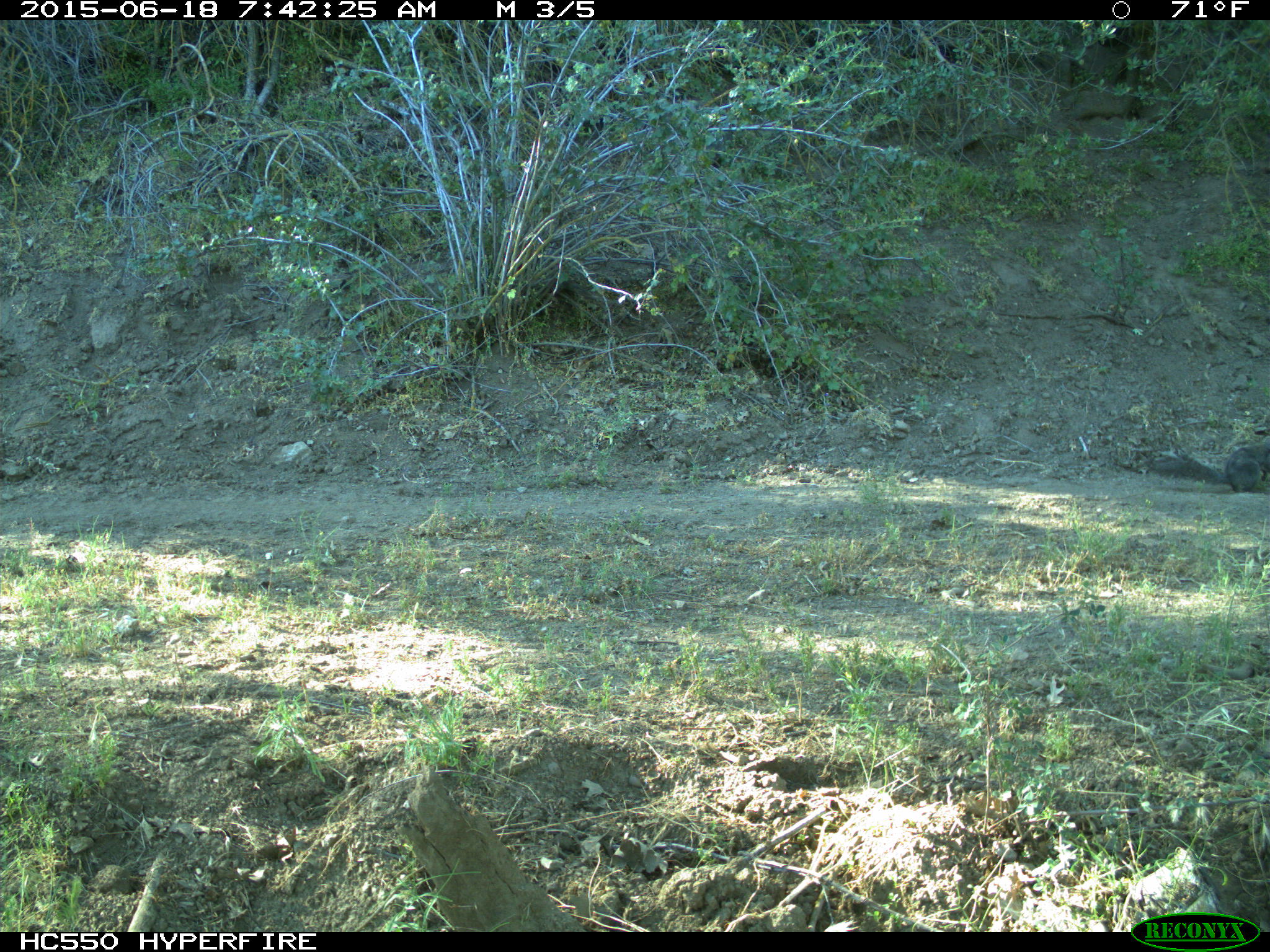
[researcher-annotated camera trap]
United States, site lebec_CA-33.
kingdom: Animalia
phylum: Chordata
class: Mammalia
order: Rodentia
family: Sciuridae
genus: Sciurus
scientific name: Sciurus carolinensis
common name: eastern gray squirrel